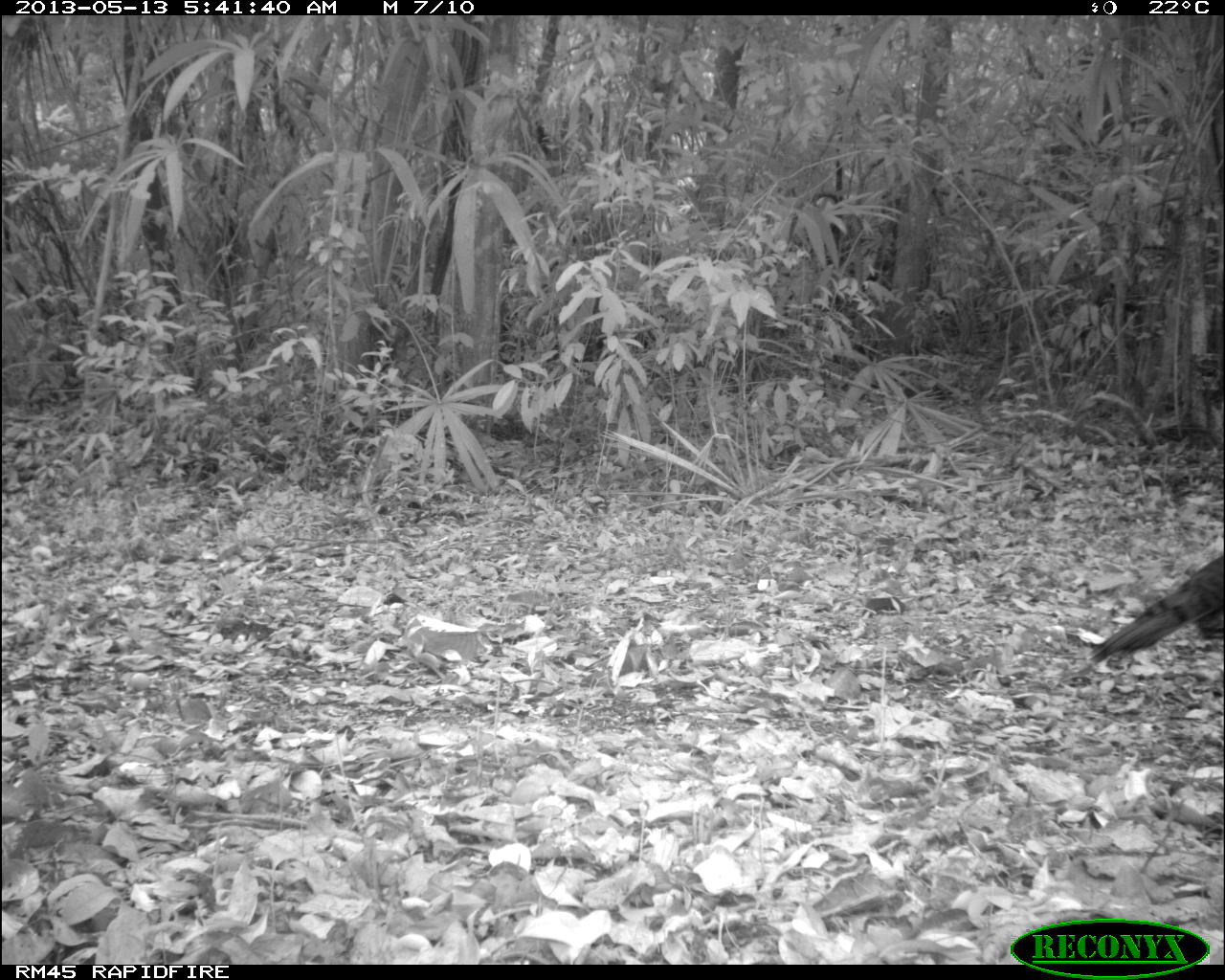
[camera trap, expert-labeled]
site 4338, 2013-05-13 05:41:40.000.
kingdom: Animalia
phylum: Chordata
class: Aves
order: Galliformes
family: Phasianidae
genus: Meleagris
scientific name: Meleagris ocellata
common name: ocellated turkey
Meleagris ocellata (ocellated turkey), count 1, sex female.